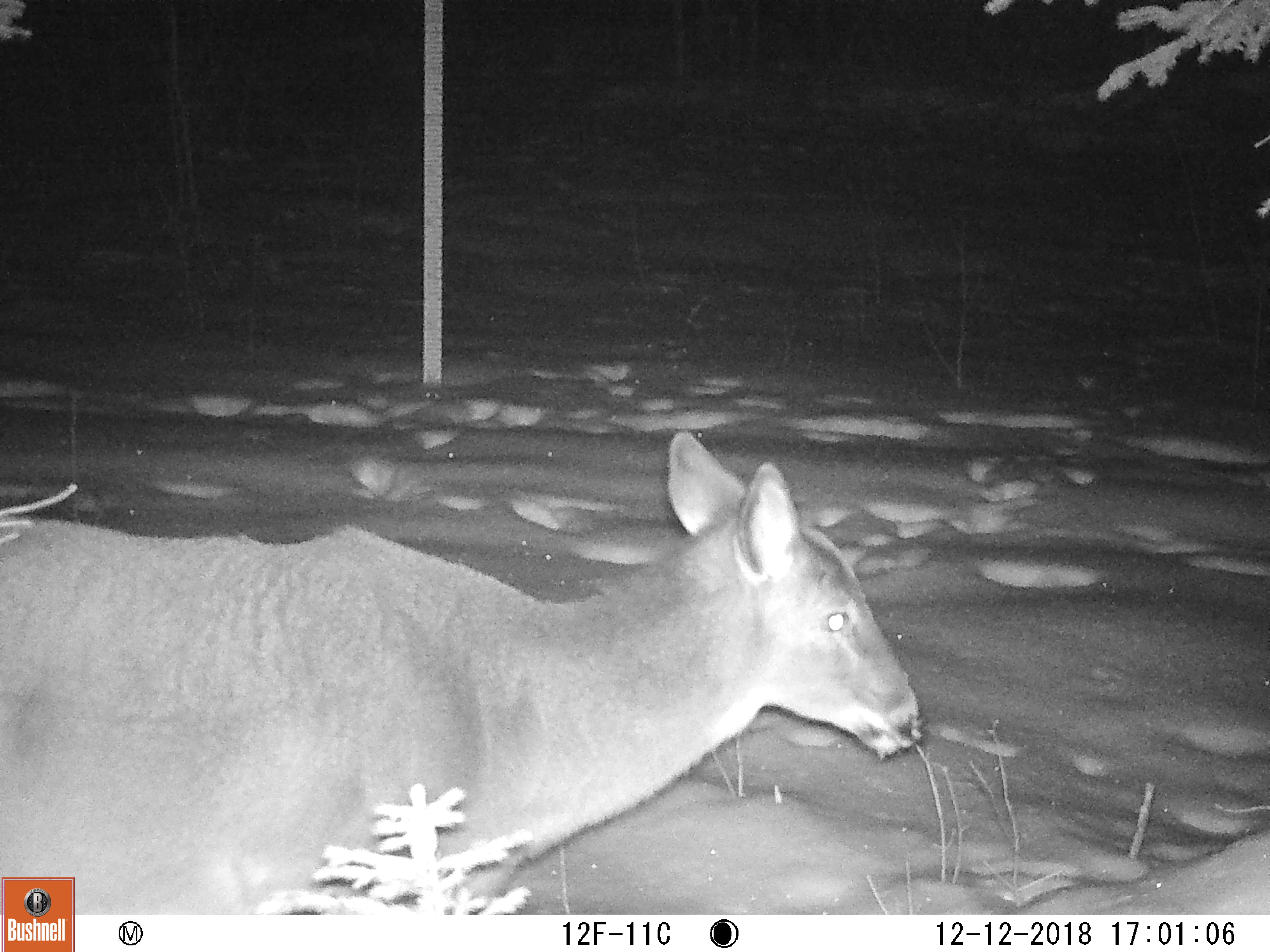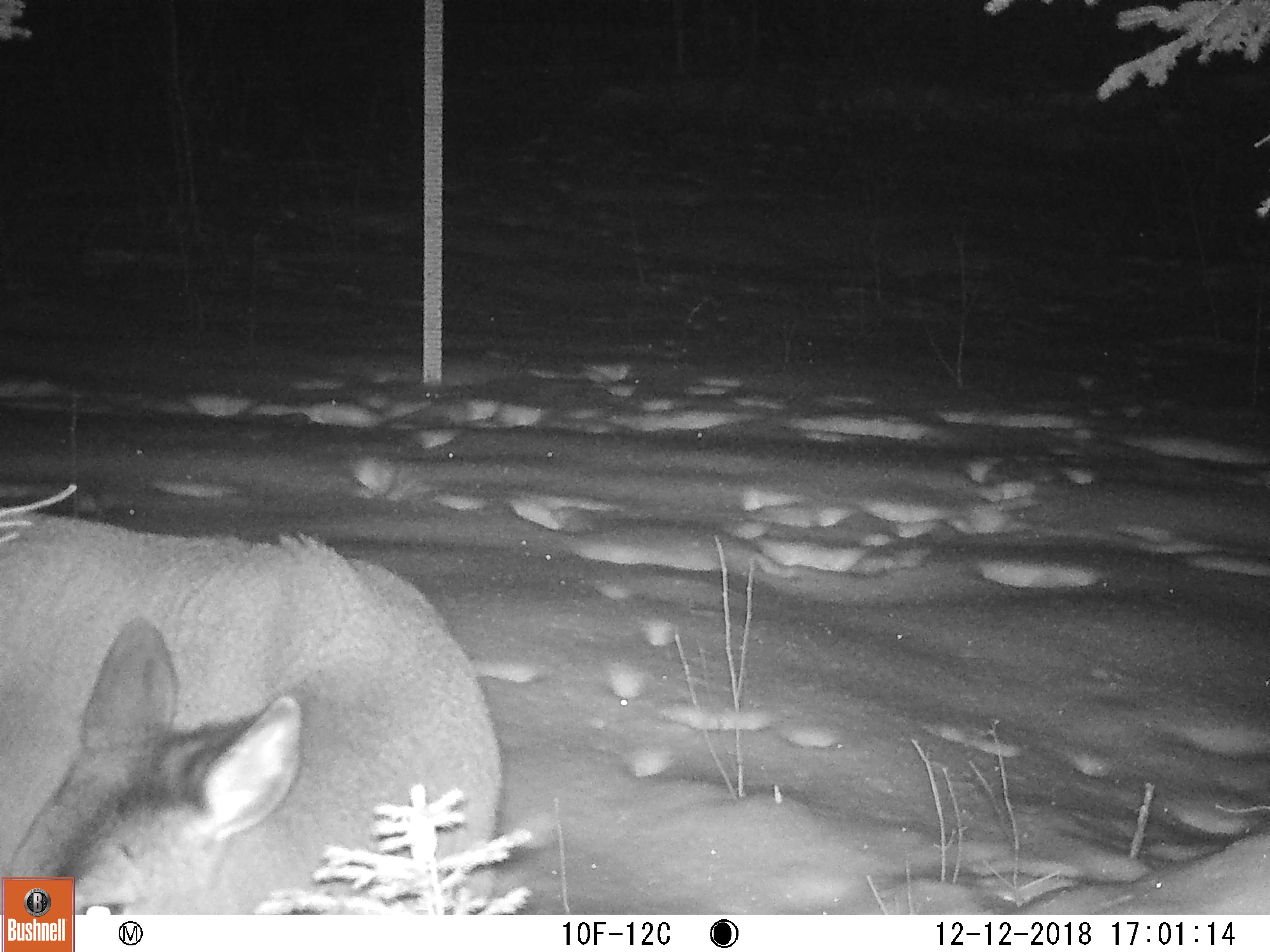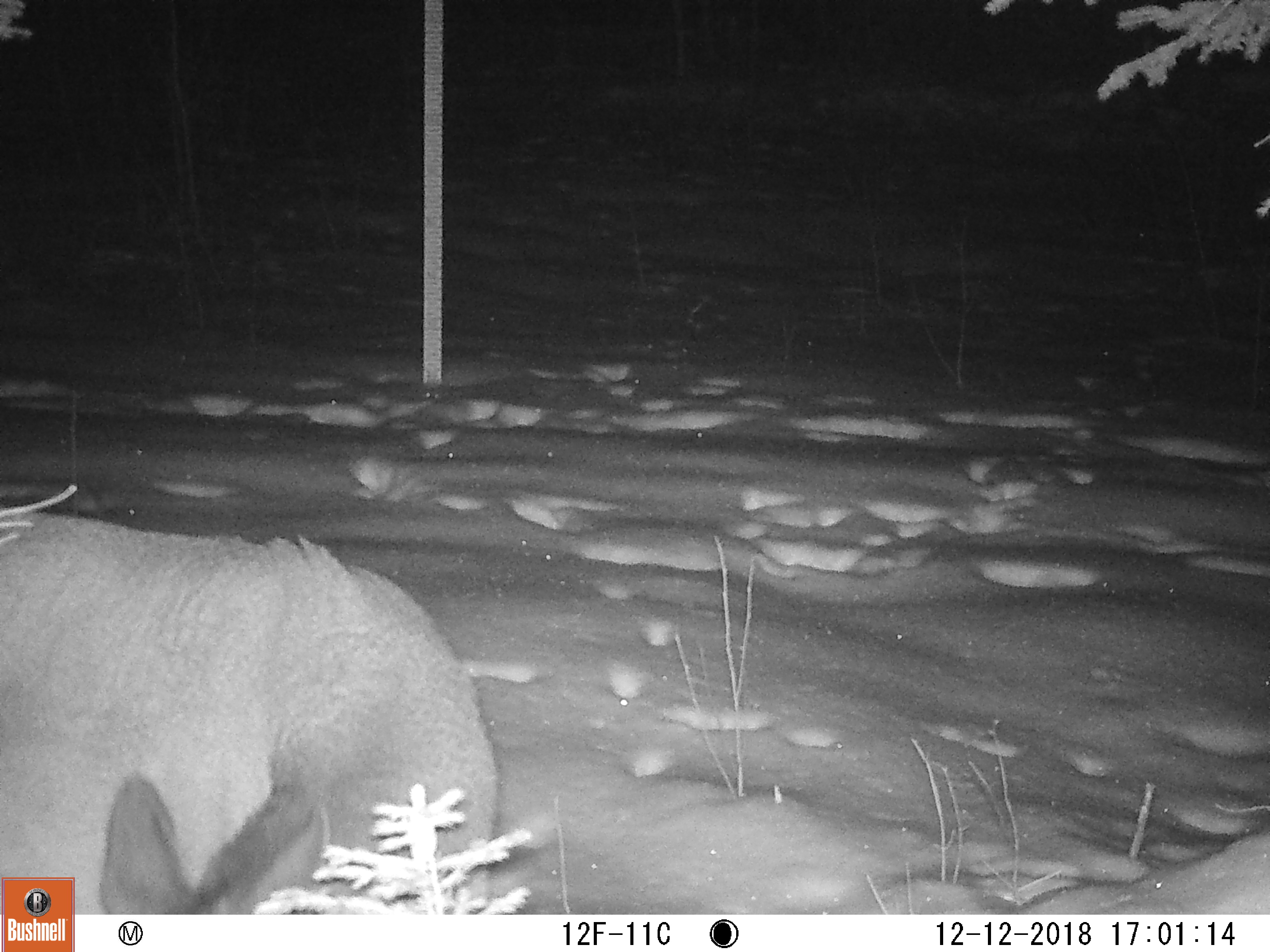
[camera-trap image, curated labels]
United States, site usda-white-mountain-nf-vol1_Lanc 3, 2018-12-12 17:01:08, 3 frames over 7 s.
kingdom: Animalia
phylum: Chordata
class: Mammalia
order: Artiodactyla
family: Cervidae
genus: Odocoileus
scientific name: Odocoileus virginianus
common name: white-tailed deer